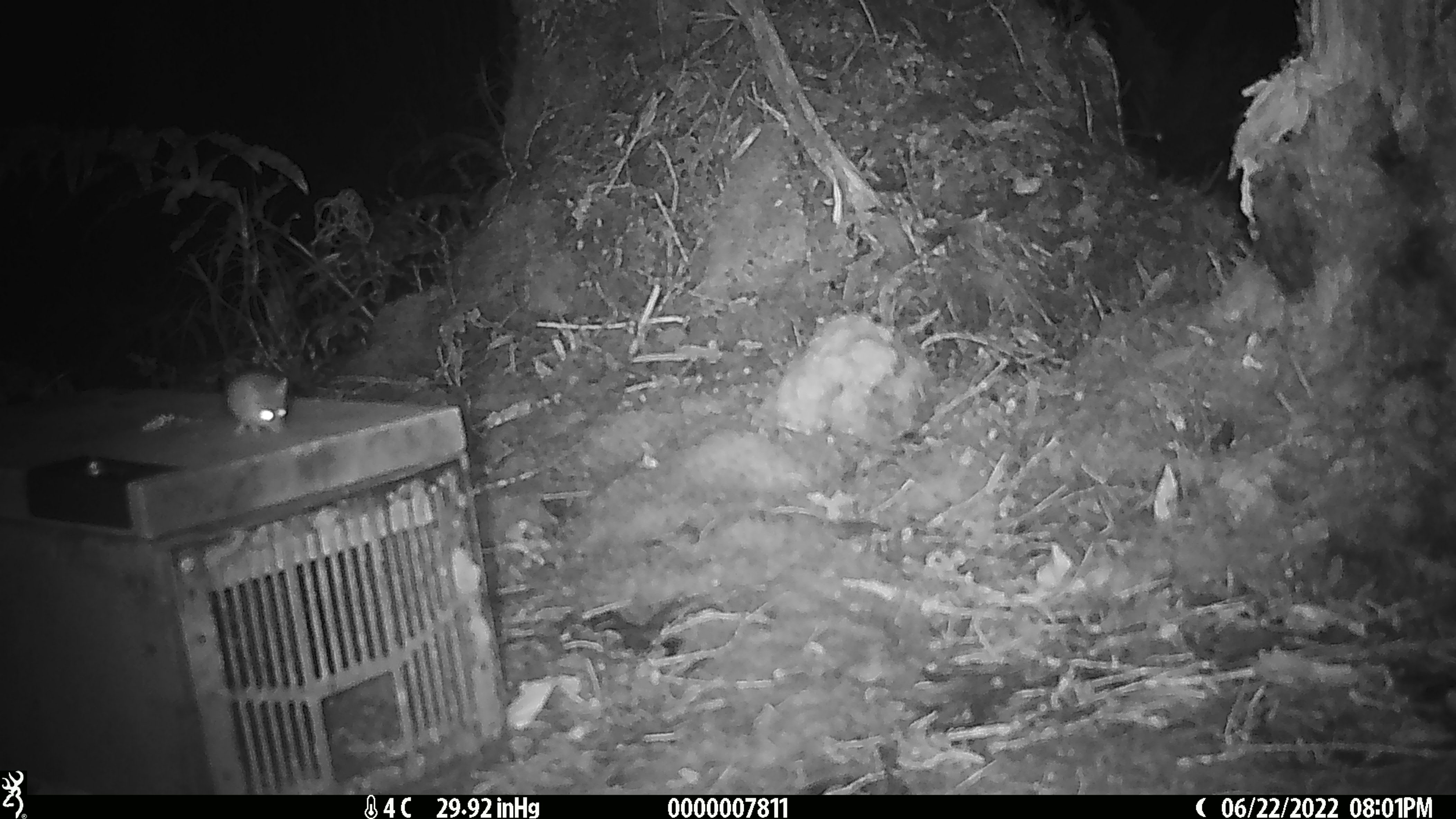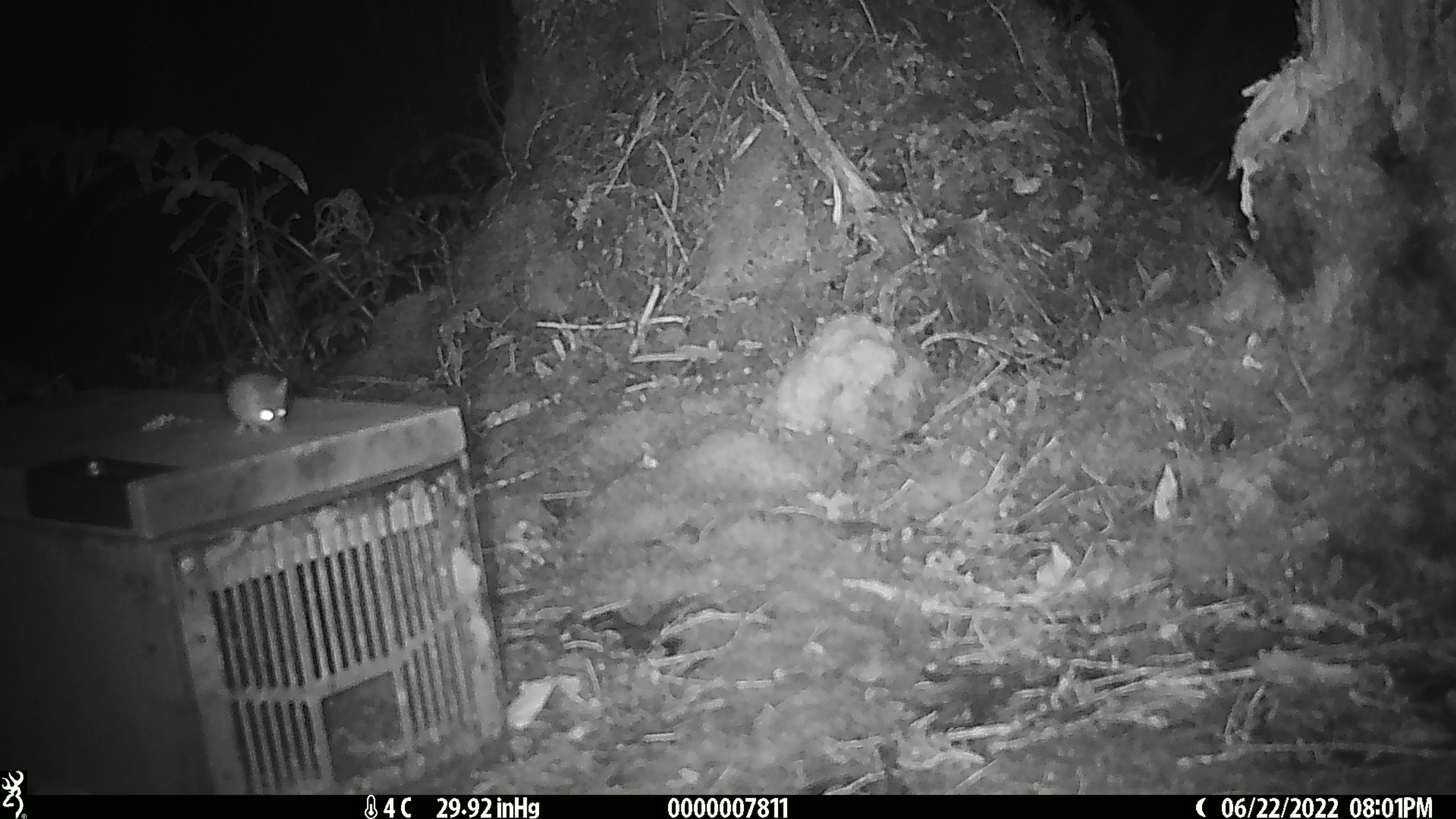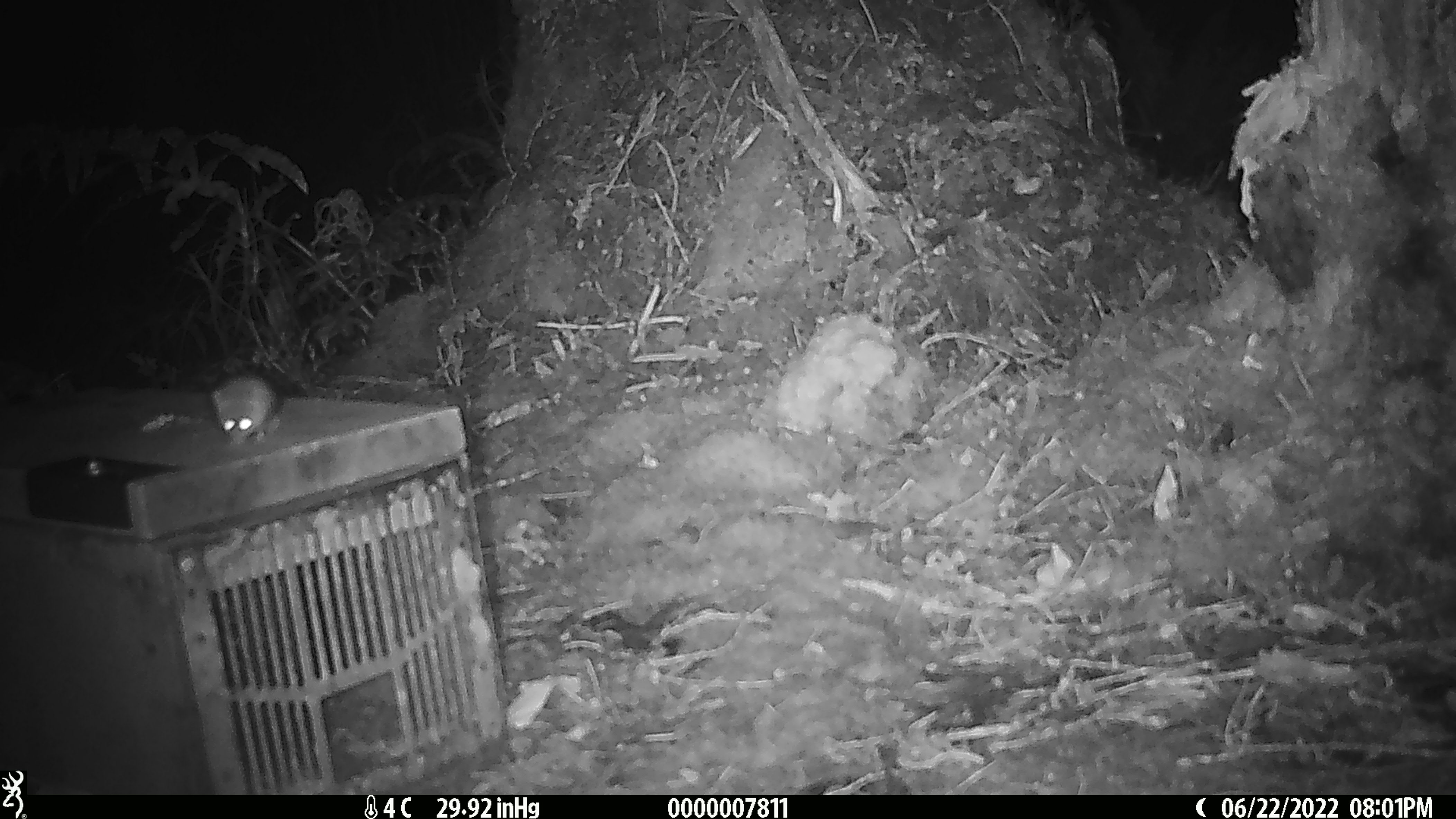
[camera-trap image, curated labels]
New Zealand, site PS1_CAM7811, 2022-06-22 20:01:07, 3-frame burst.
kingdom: Animalia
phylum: Chordata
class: Mammalia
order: Rodentia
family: Muridae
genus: Mus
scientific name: Mus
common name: mouse